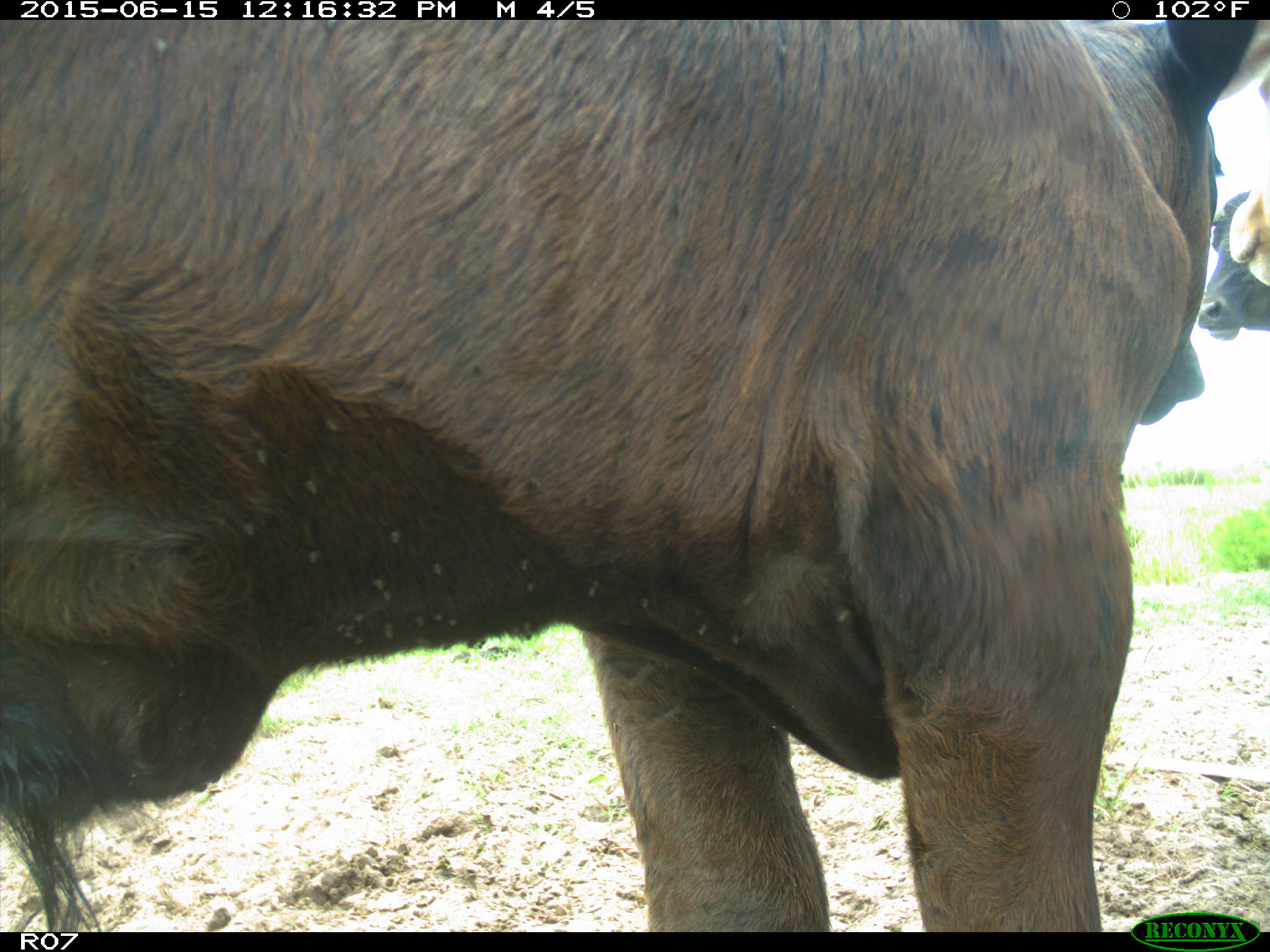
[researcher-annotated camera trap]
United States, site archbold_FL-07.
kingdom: Animalia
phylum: Chordata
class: Mammalia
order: Artiodactyla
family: Bovidae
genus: Bos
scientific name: Bos taurus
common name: domestic cow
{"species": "Bos taurus (domestic cow)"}